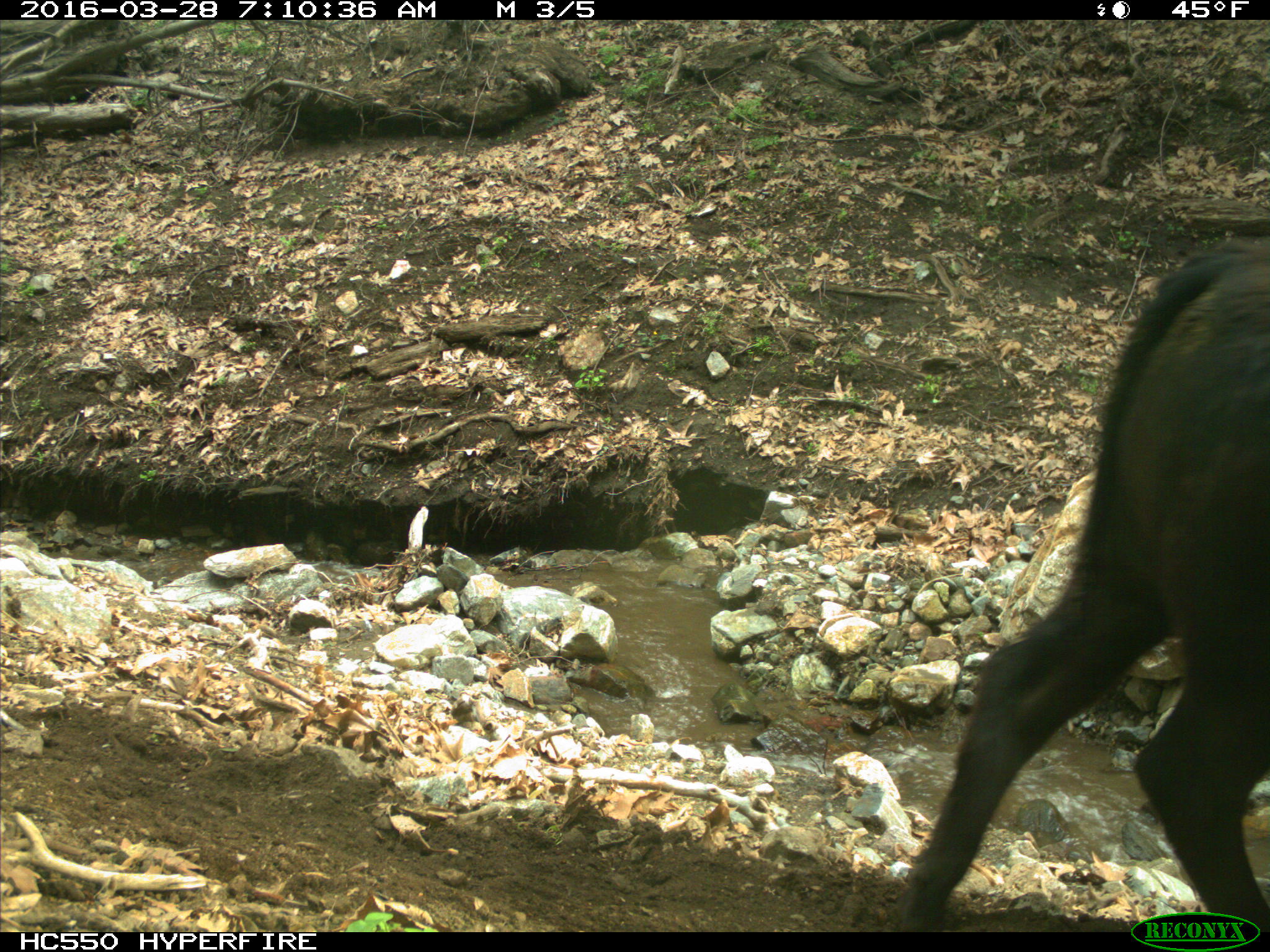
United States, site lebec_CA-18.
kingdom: Animalia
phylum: Chordata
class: Mammalia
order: Artiodactyla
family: Bovidae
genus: Bos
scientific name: Bos taurus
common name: domestic cow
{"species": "Bos taurus (domestic cow)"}